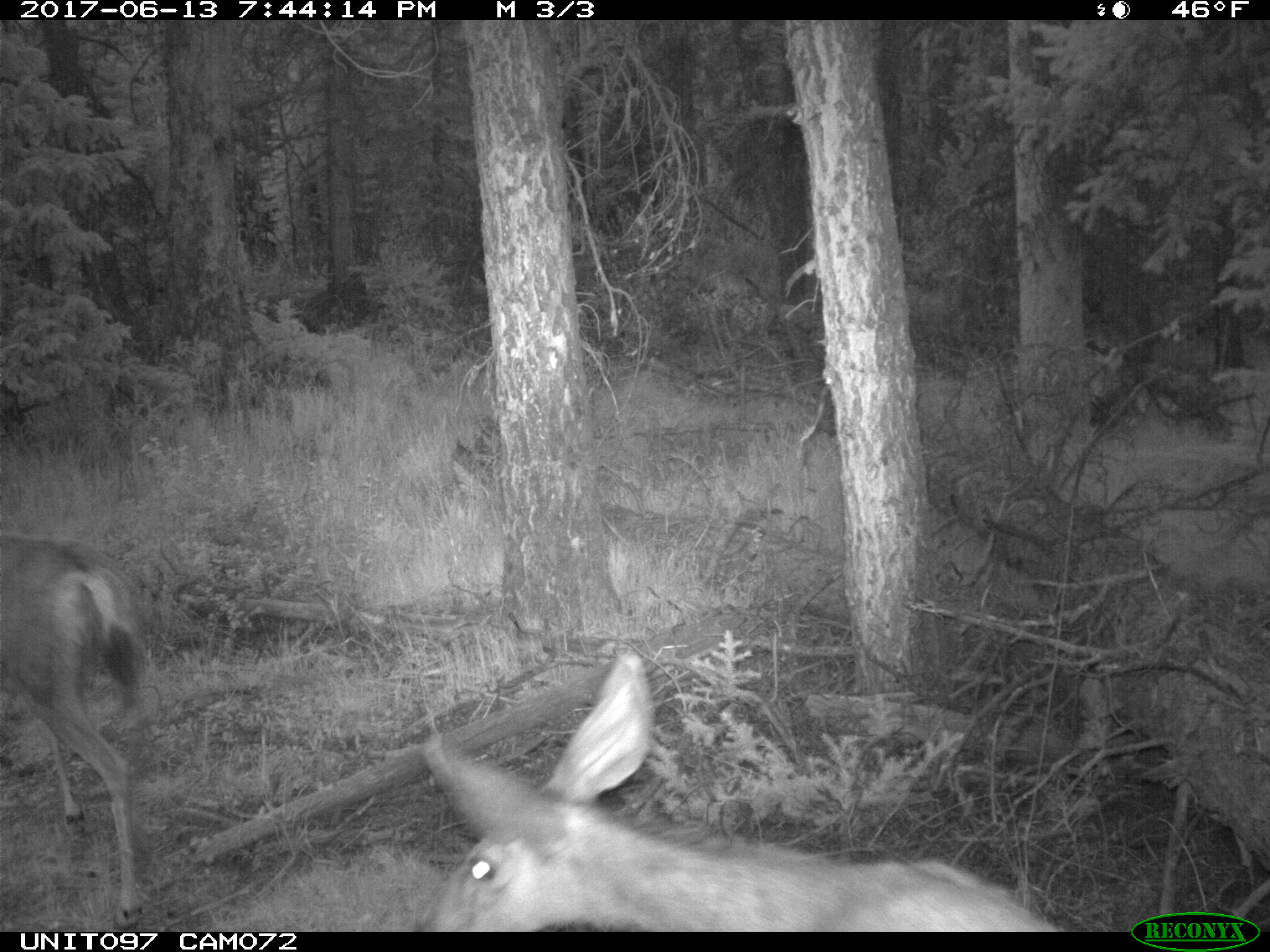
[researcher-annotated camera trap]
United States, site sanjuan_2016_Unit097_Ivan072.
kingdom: Animalia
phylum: Chordata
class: Mammalia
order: Artiodactyla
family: Cervidae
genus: Odocoileus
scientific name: Odocoileus hemionus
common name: mule deer